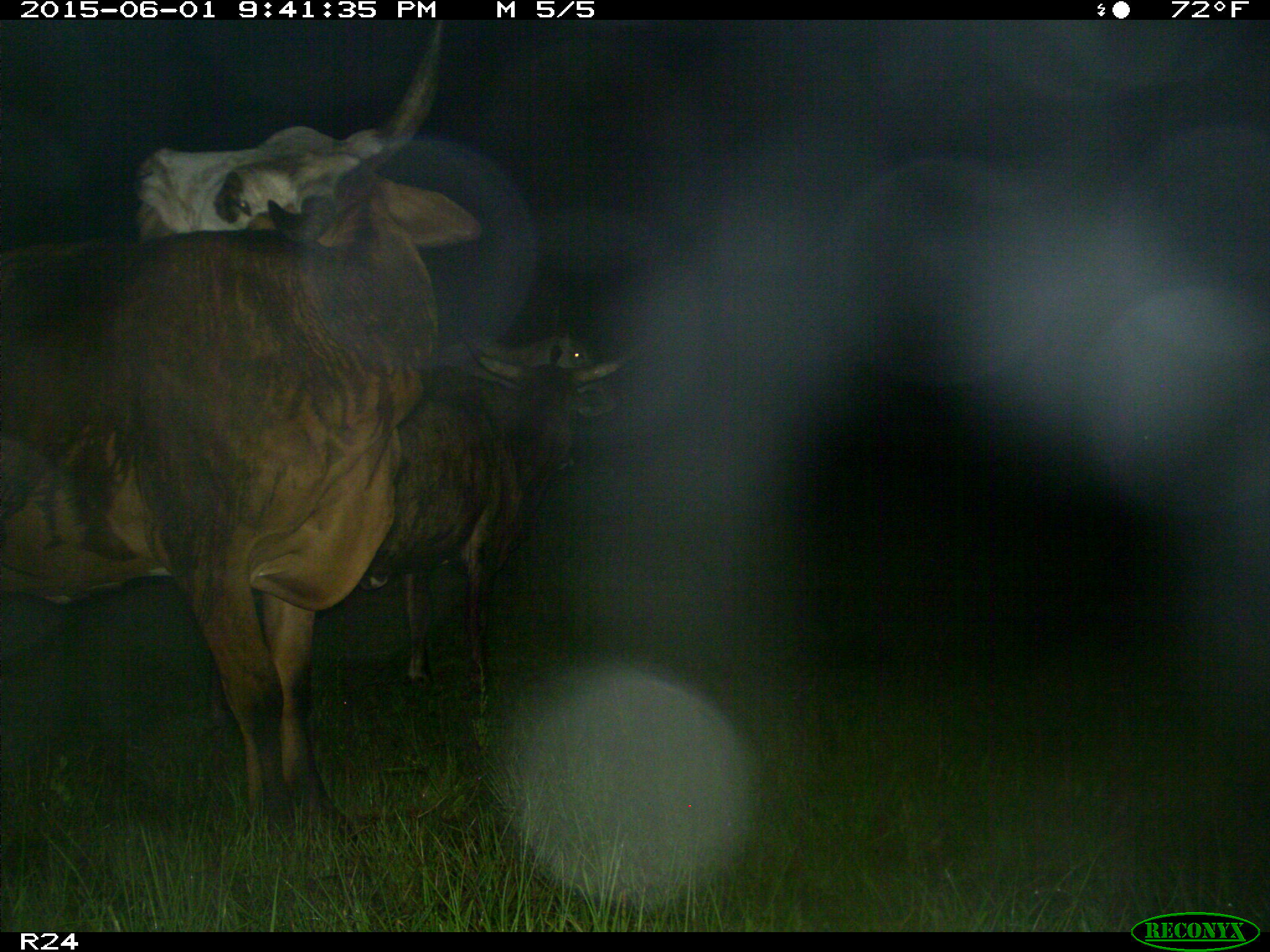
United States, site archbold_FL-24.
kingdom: Animalia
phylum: Chordata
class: Mammalia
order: Artiodactyla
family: Bovidae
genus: Bos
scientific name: Bos taurus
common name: domestic cow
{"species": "Bos taurus (domestic cow)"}